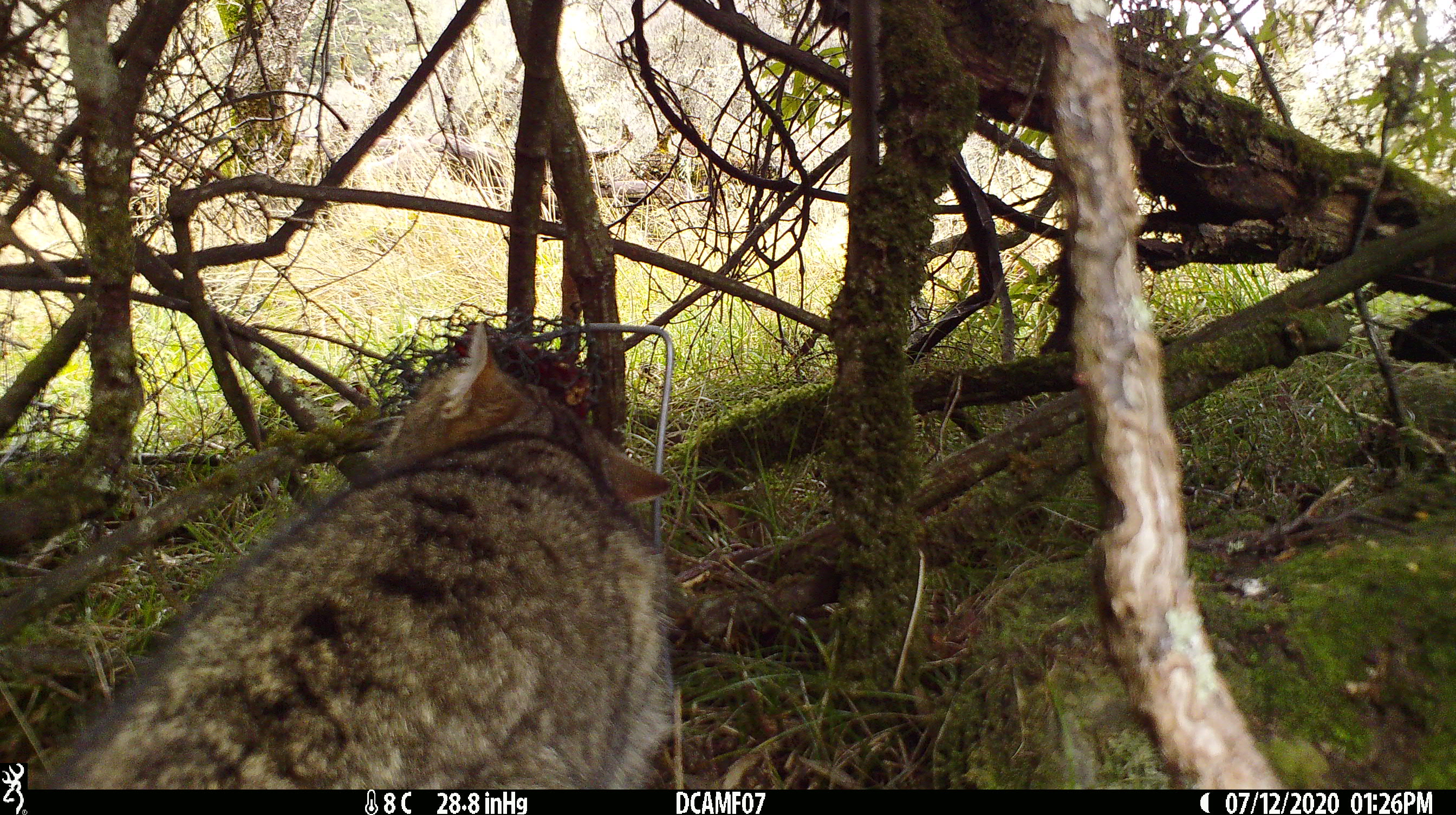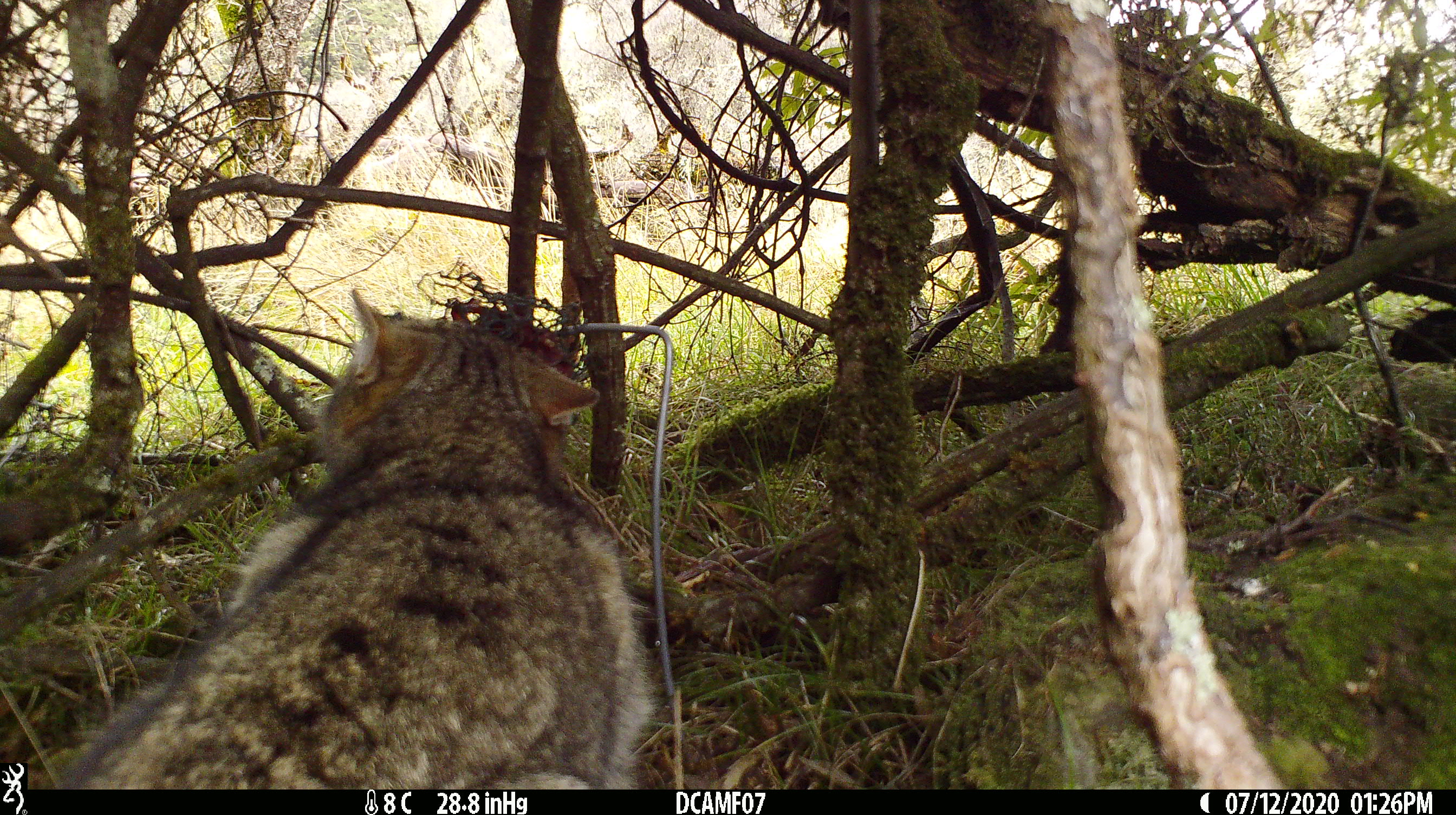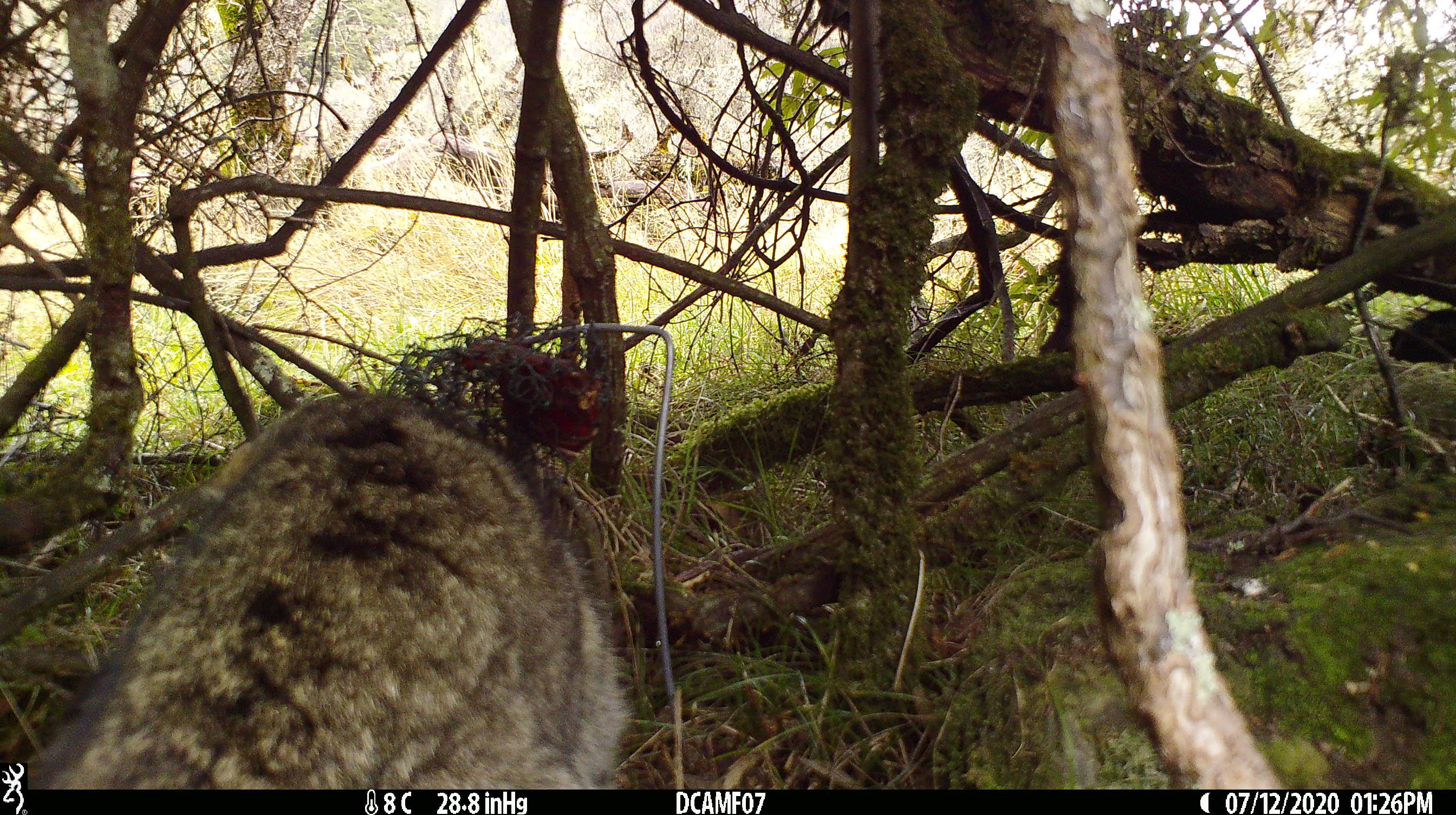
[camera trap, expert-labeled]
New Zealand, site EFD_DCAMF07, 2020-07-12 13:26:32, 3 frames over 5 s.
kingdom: Animalia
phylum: Chordata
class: Mammalia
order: Carnivora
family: Felidae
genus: Felis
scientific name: Felis catus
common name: domestic cat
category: cat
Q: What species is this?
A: Cat (domestic cat) (Felis catus).